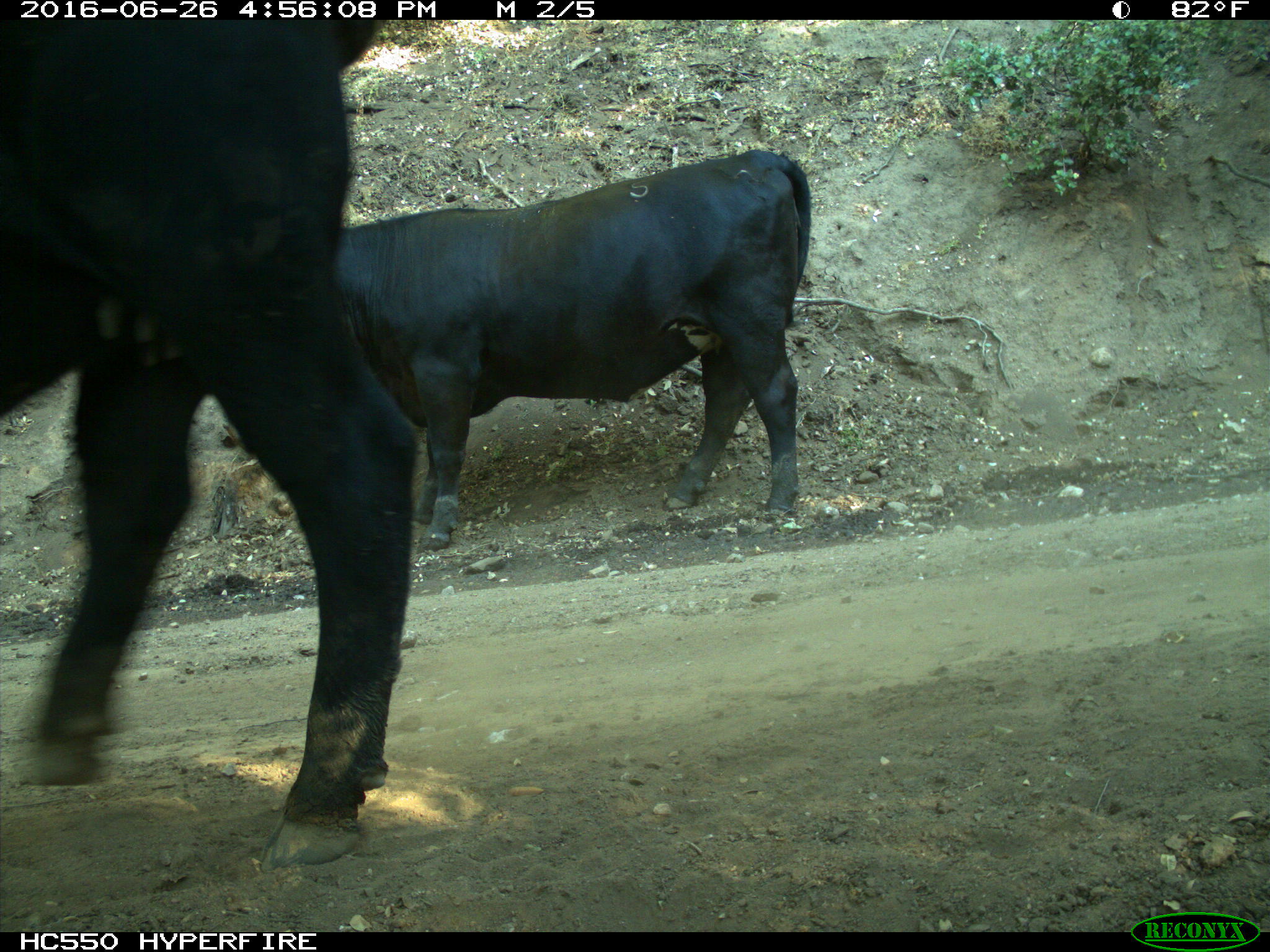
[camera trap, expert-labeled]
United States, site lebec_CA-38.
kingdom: Animalia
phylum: Chordata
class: Mammalia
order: Artiodactyla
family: Bovidae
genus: Bos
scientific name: Bos taurus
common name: domestic cow